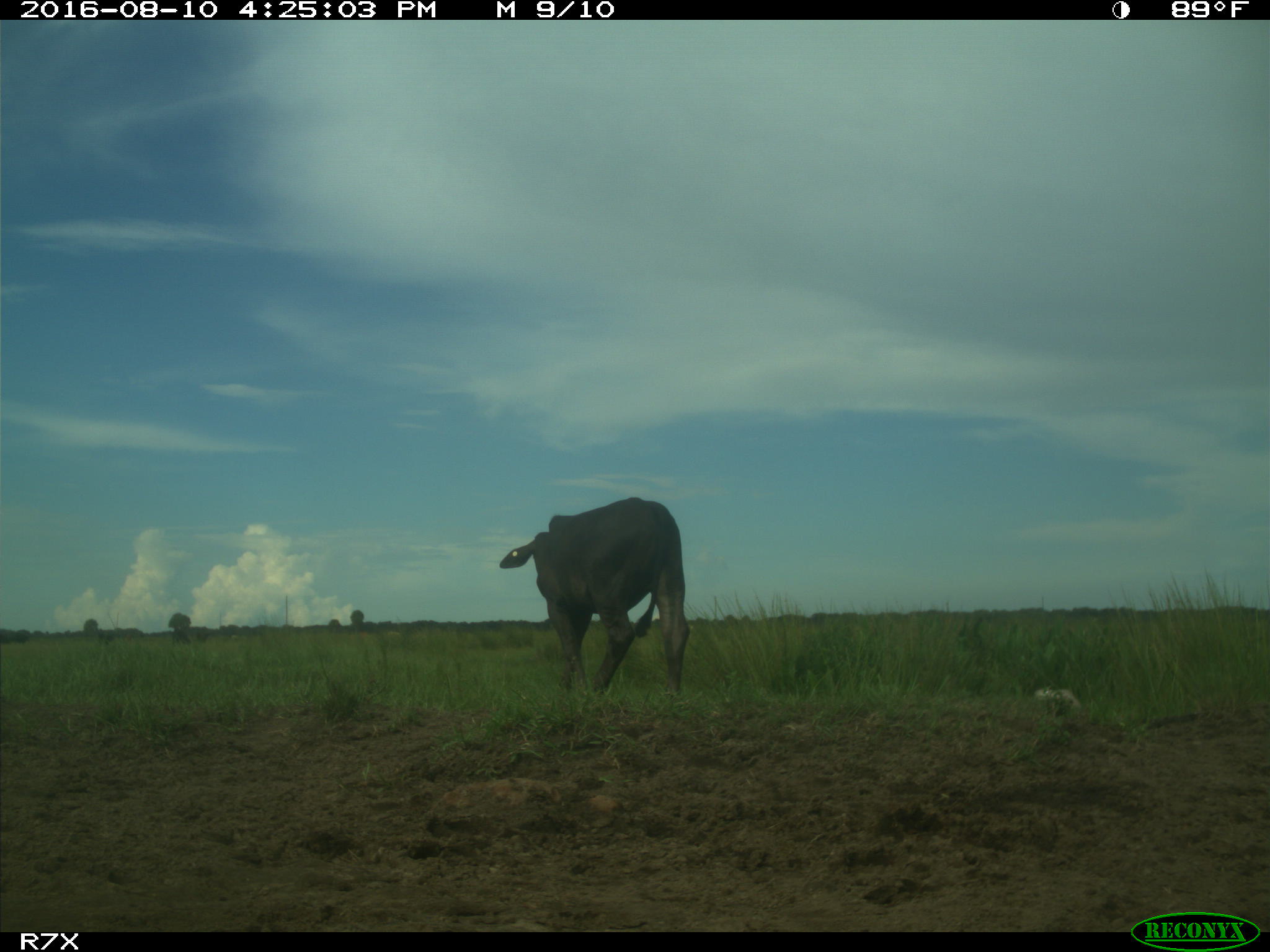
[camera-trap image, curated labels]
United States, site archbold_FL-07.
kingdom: Animalia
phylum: Chordata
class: Mammalia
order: Artiodactyla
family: Bovidae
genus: Bos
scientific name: Bos taurus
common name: domestic cow